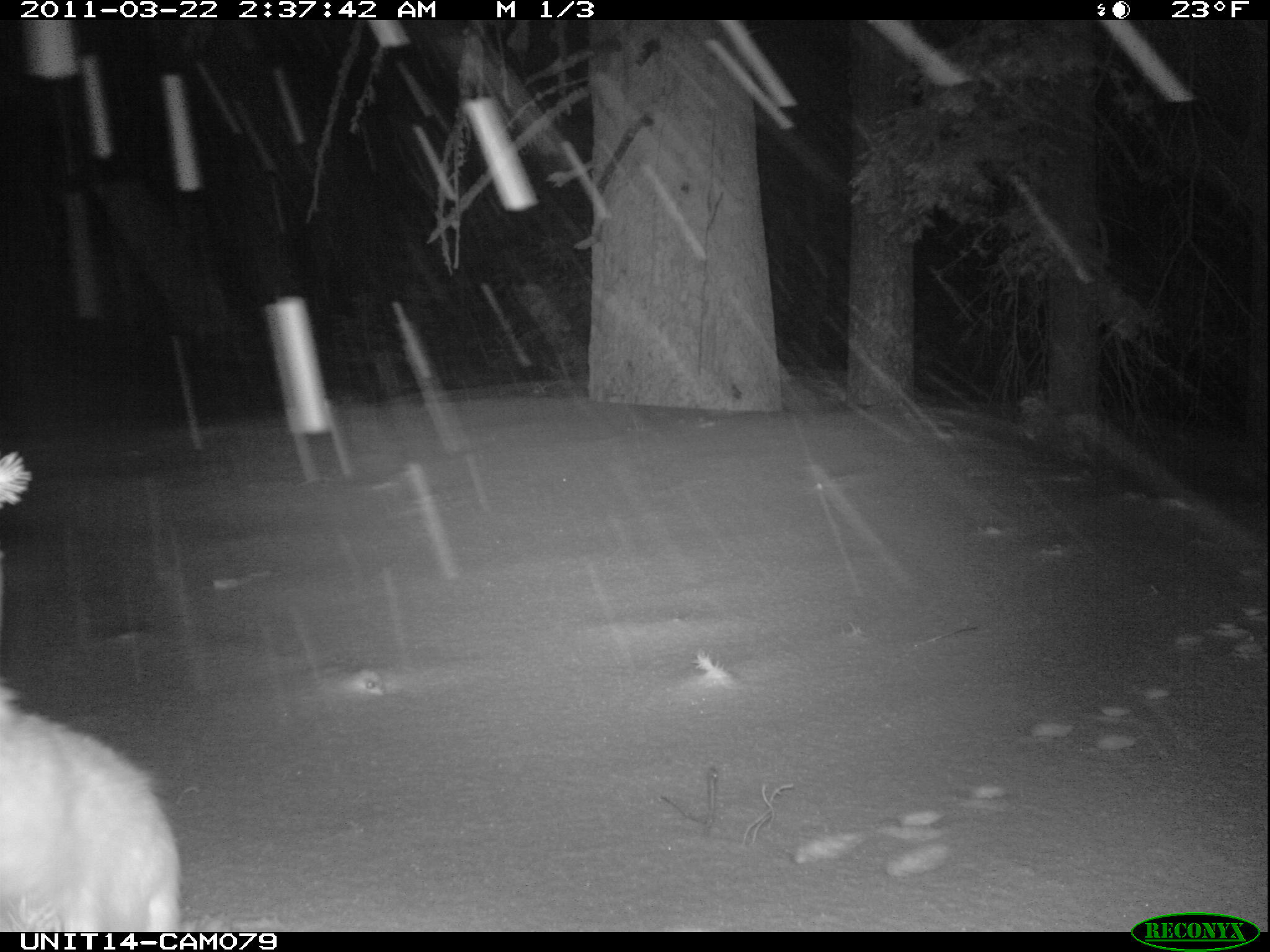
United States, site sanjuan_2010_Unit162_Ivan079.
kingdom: Animalia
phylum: Chordata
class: Mammalia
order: Lagomorpha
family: Leporidae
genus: Lepus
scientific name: Lepus americanus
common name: snowshoe hare